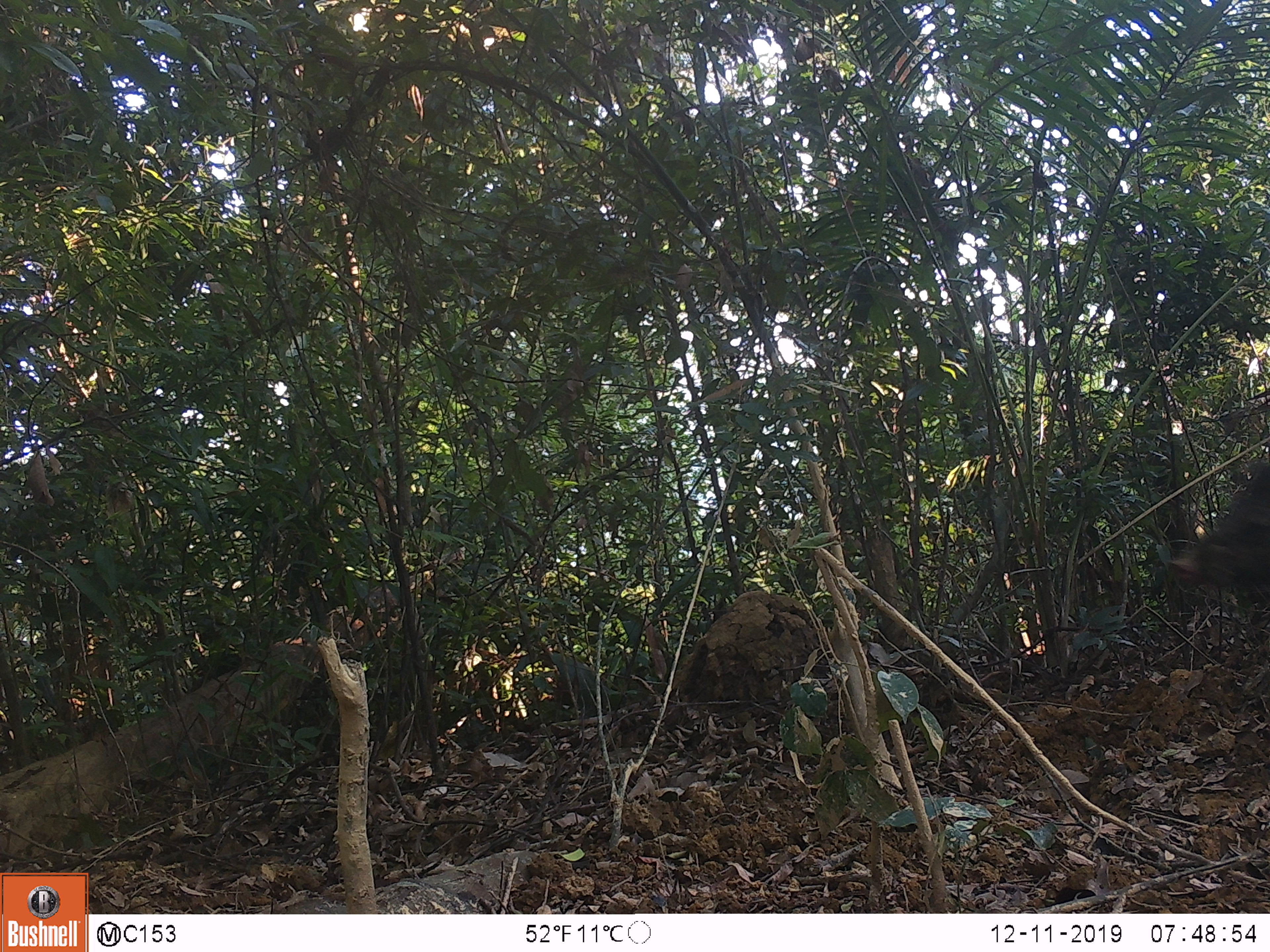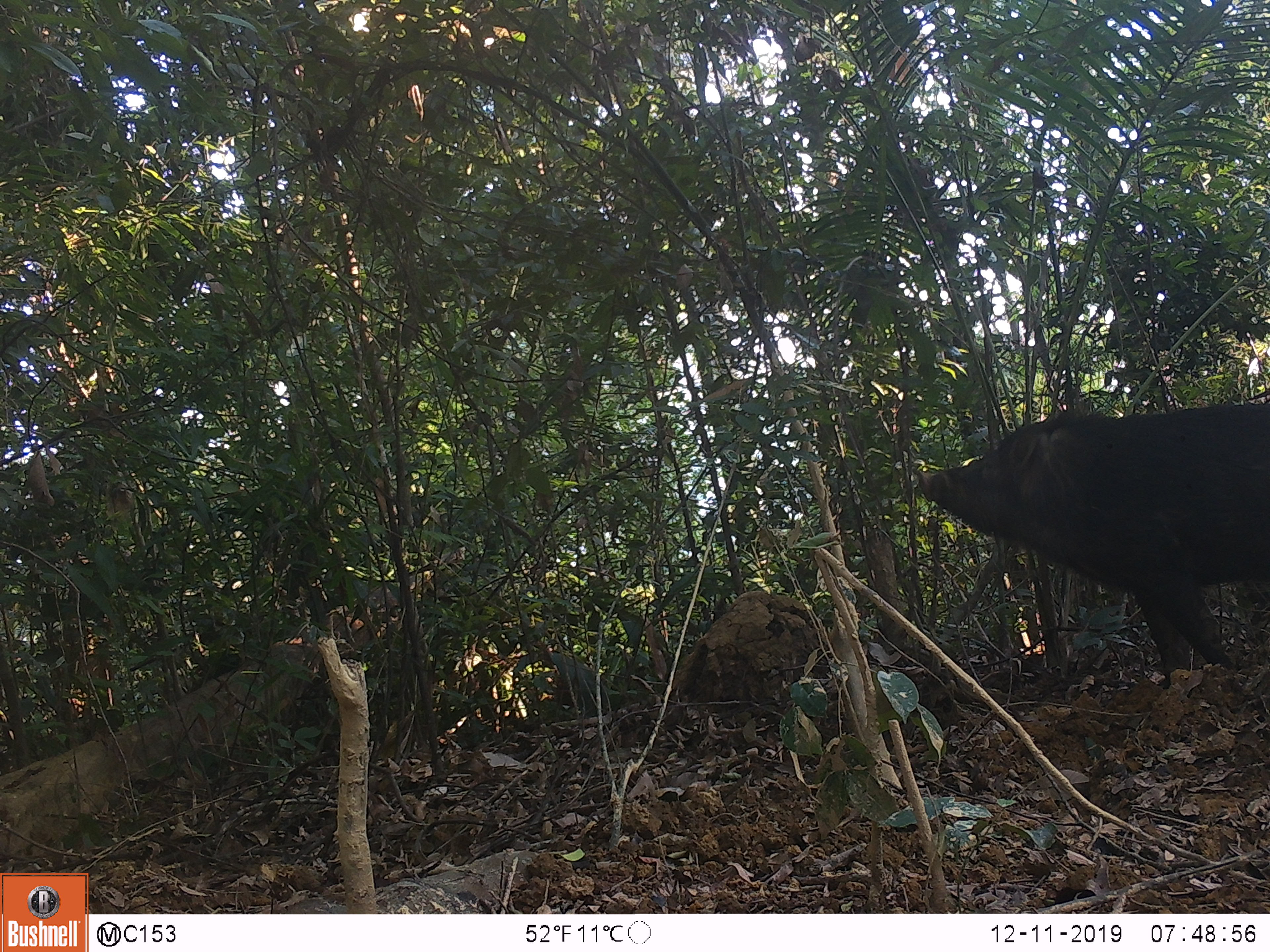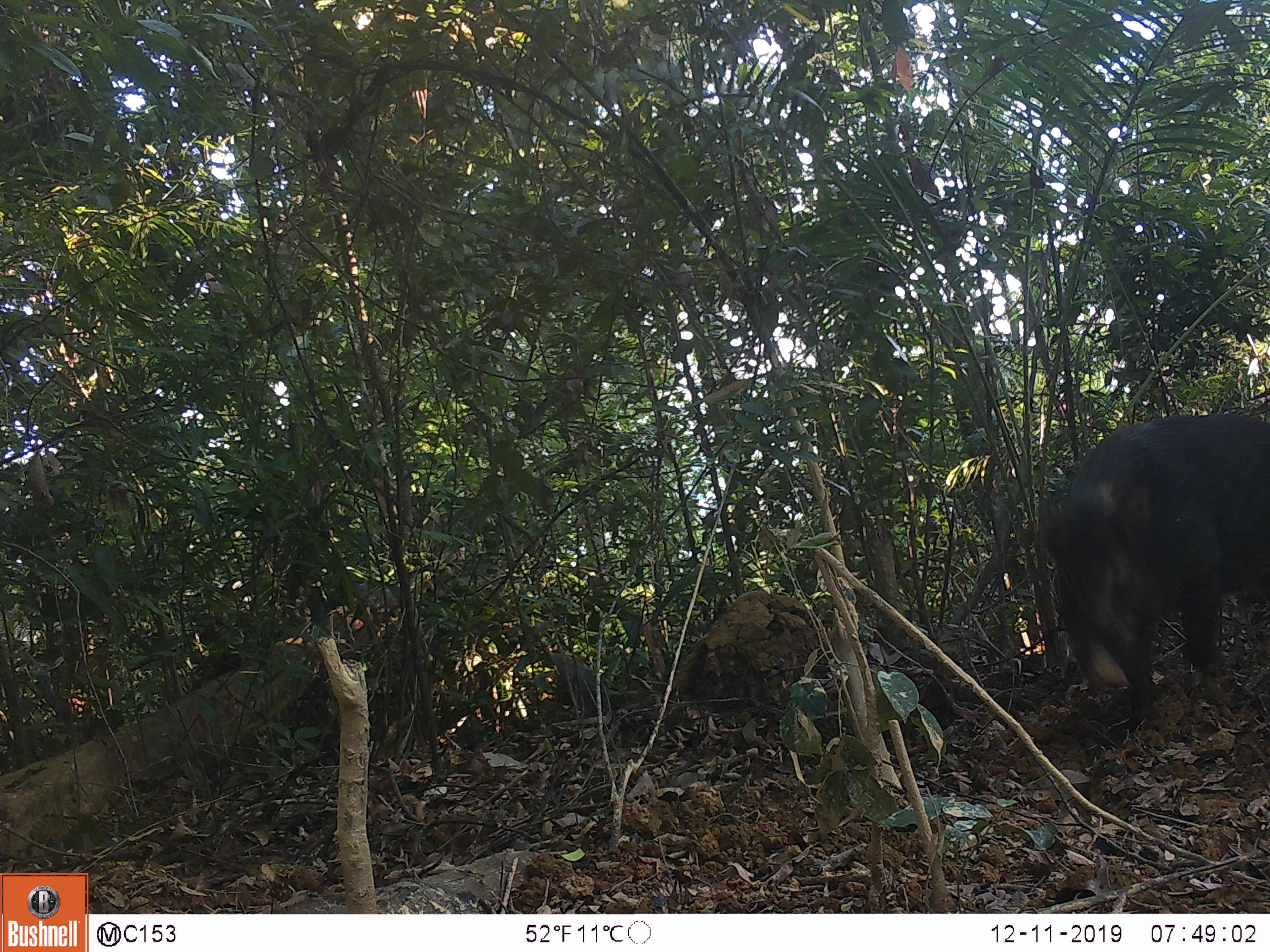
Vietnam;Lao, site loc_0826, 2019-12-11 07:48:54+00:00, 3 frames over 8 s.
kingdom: Animalia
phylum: Chordata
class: Mammalia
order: Artiodactyla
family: Suidae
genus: Sus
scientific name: Sus scrofa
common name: eurasian wild pig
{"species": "eurasian wild pig (Sus scrofa)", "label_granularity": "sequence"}